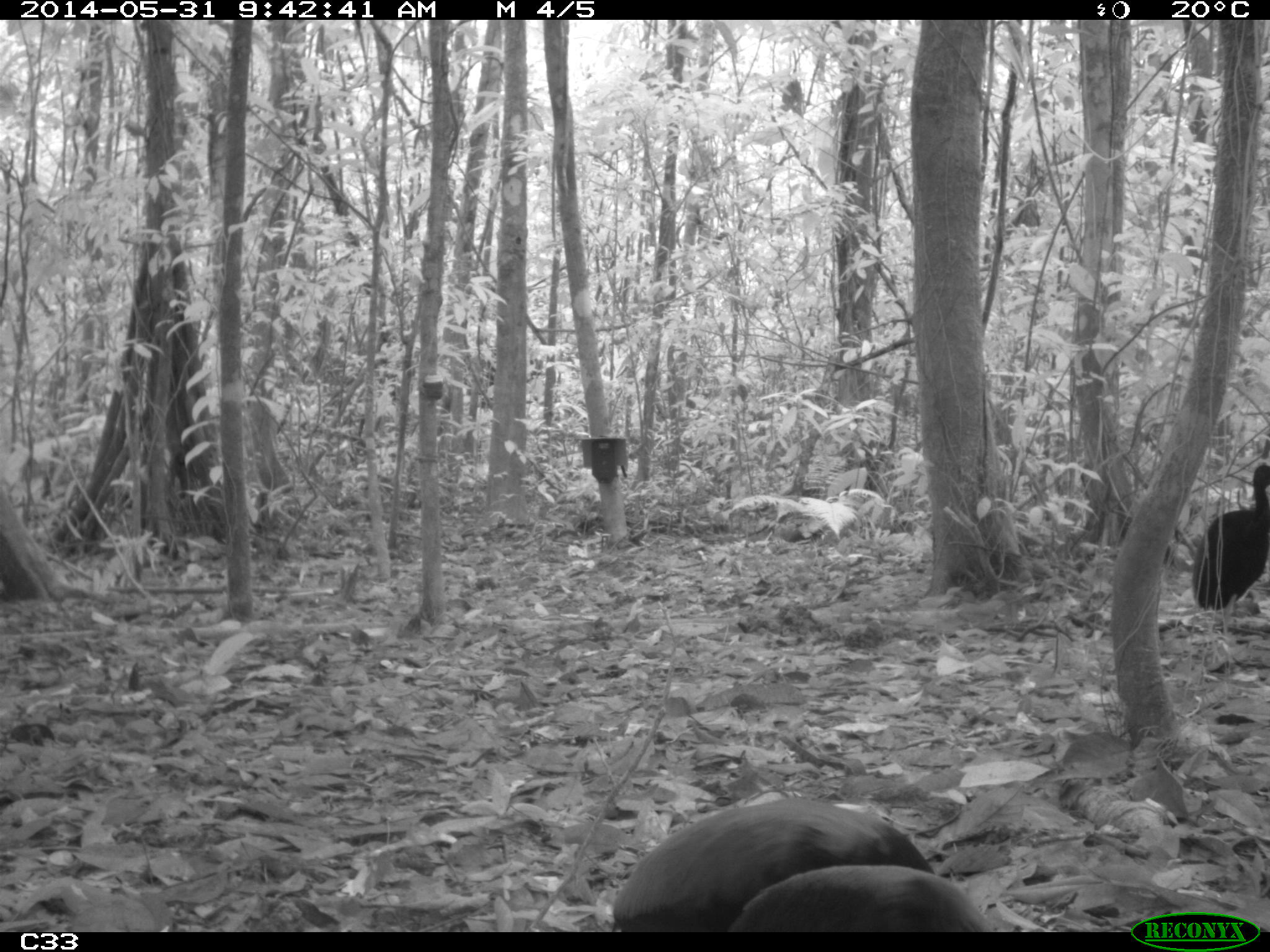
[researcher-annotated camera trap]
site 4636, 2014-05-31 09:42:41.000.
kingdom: Animalia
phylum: Chordata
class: Aves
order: Gruiformes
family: Psophiidae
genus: Psophia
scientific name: Psophia crepitans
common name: gray-winged trumpeter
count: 5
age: adult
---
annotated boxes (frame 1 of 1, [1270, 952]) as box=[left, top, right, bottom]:
psophia crepitans: box=[612, 797, 935, 932]; box=[726, 864, 996, 932]; box=[1191, 463, 1270, 635]